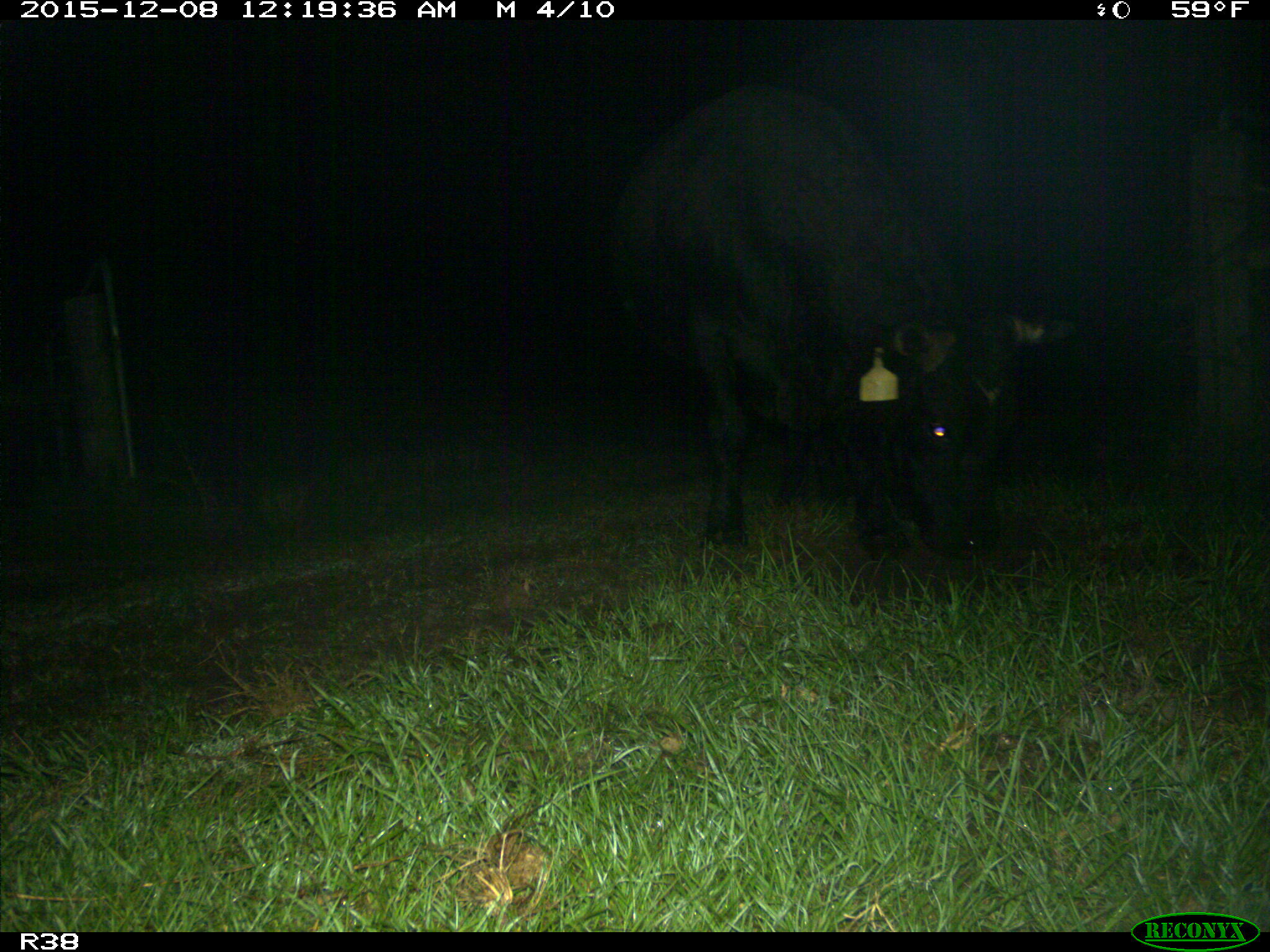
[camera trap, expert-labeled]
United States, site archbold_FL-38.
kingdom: Animalia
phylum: Chordata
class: Mammalia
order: Artiodactyla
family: Bovidae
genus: Bos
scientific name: Bos taurus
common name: domestic cow